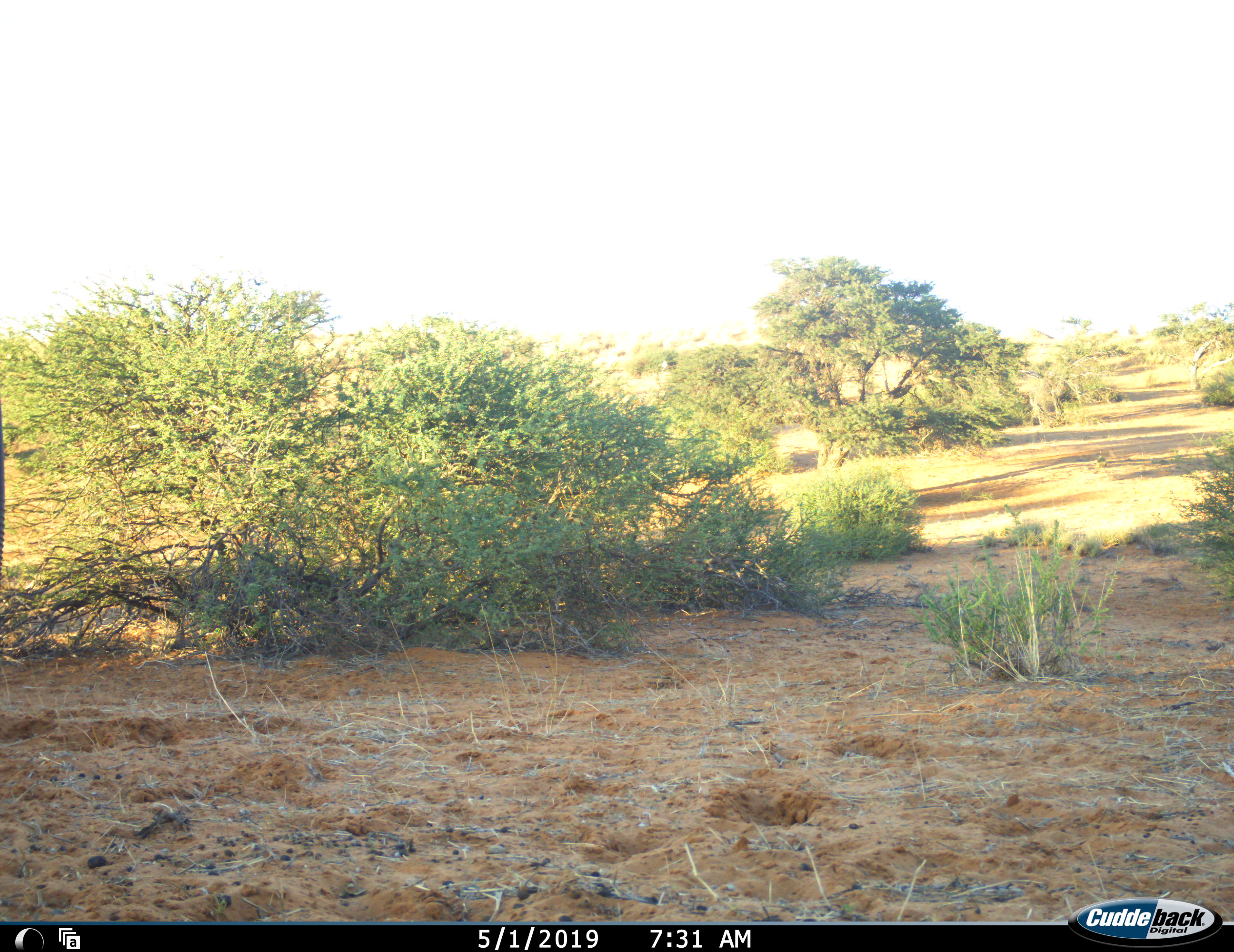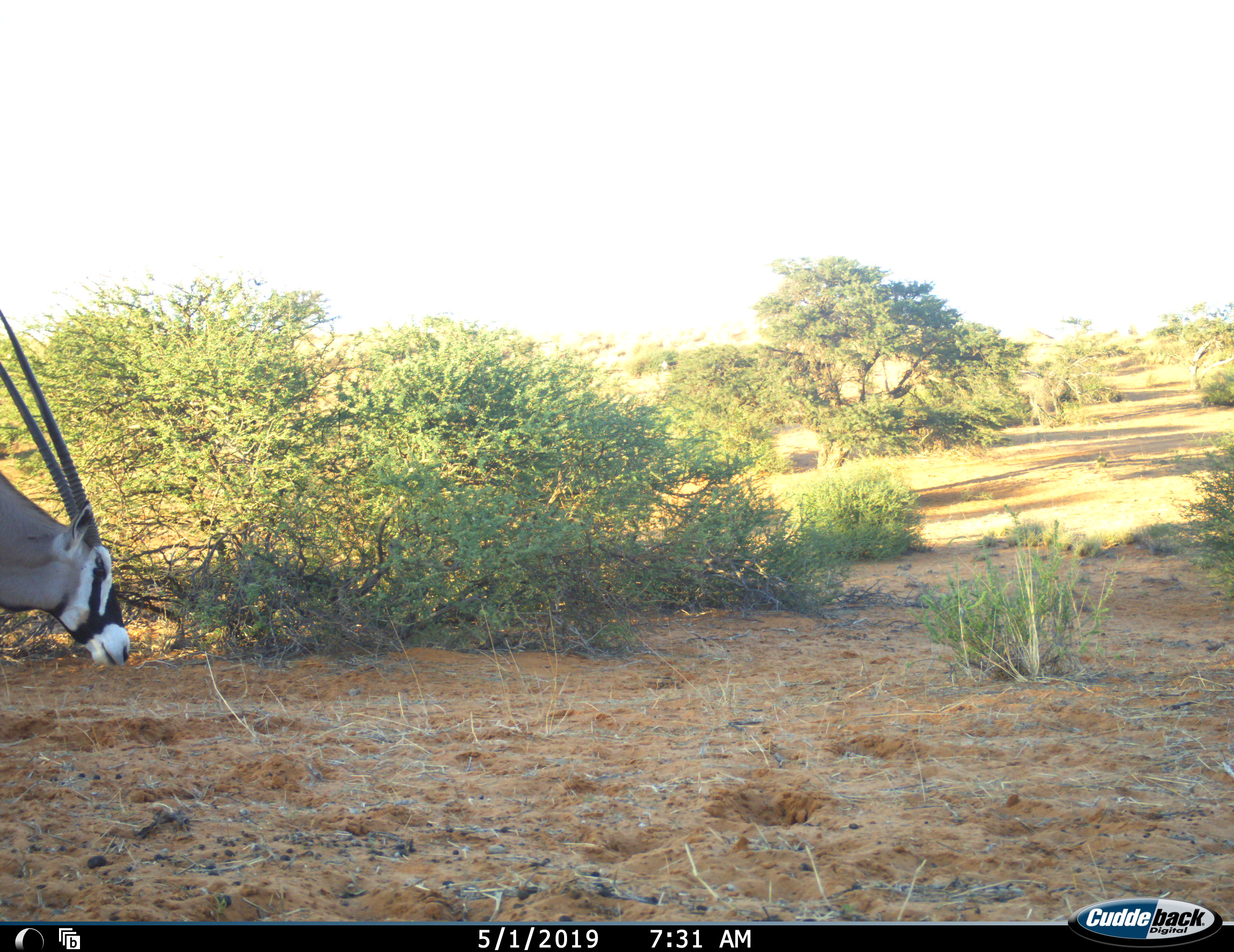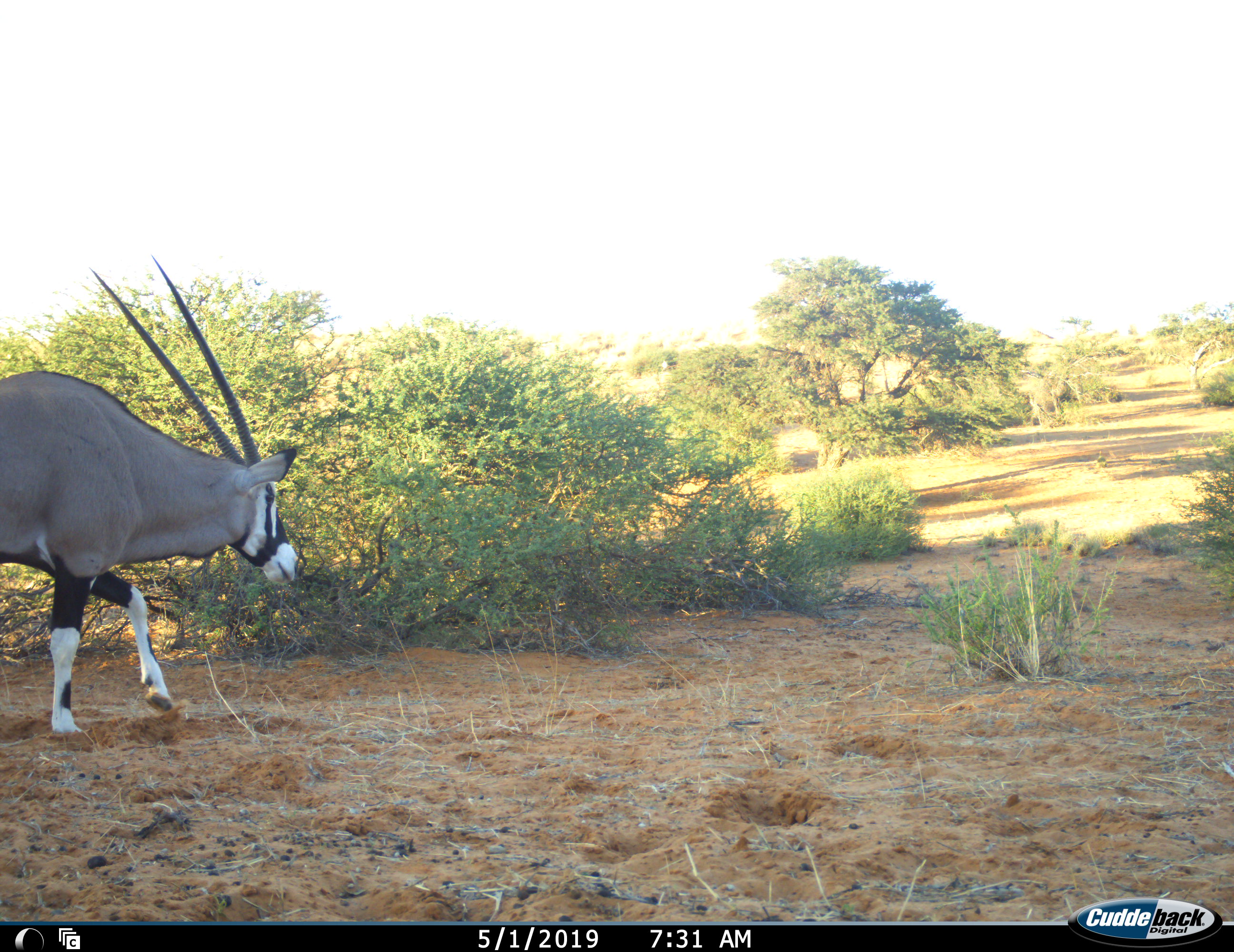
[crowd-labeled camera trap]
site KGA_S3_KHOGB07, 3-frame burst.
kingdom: Animalia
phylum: Chordata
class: Mammalia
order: Artiodactyla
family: Bovidae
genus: Oryx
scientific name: Oryx gazella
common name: gemsbok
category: oryx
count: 1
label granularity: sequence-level